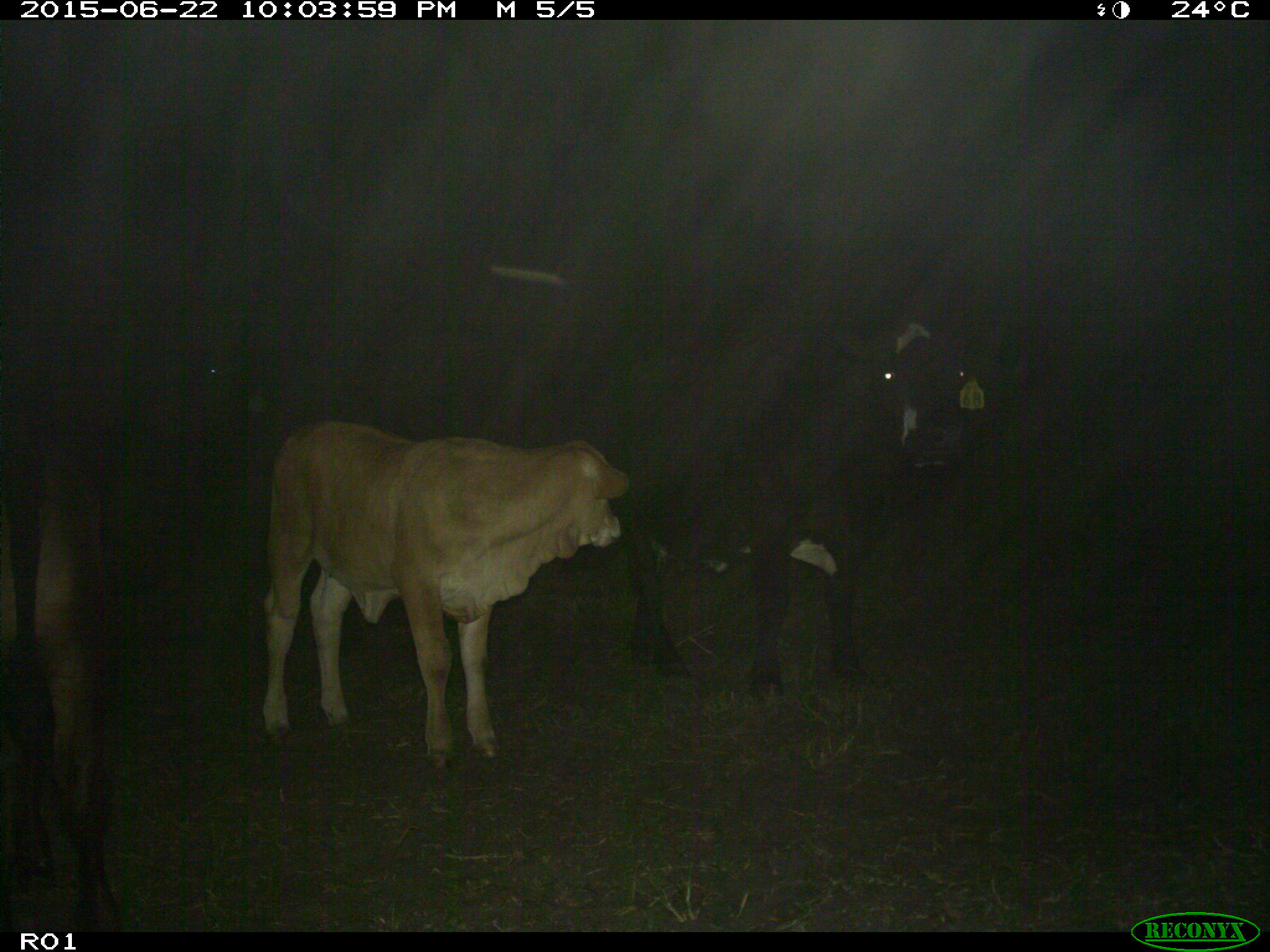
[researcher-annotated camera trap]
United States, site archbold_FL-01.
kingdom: Animalia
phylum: Chordata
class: Mammalia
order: Artiodactyla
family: Bovidae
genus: Bos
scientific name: Bos taurus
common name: domestic cow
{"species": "Bos taurus (domestic cow)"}